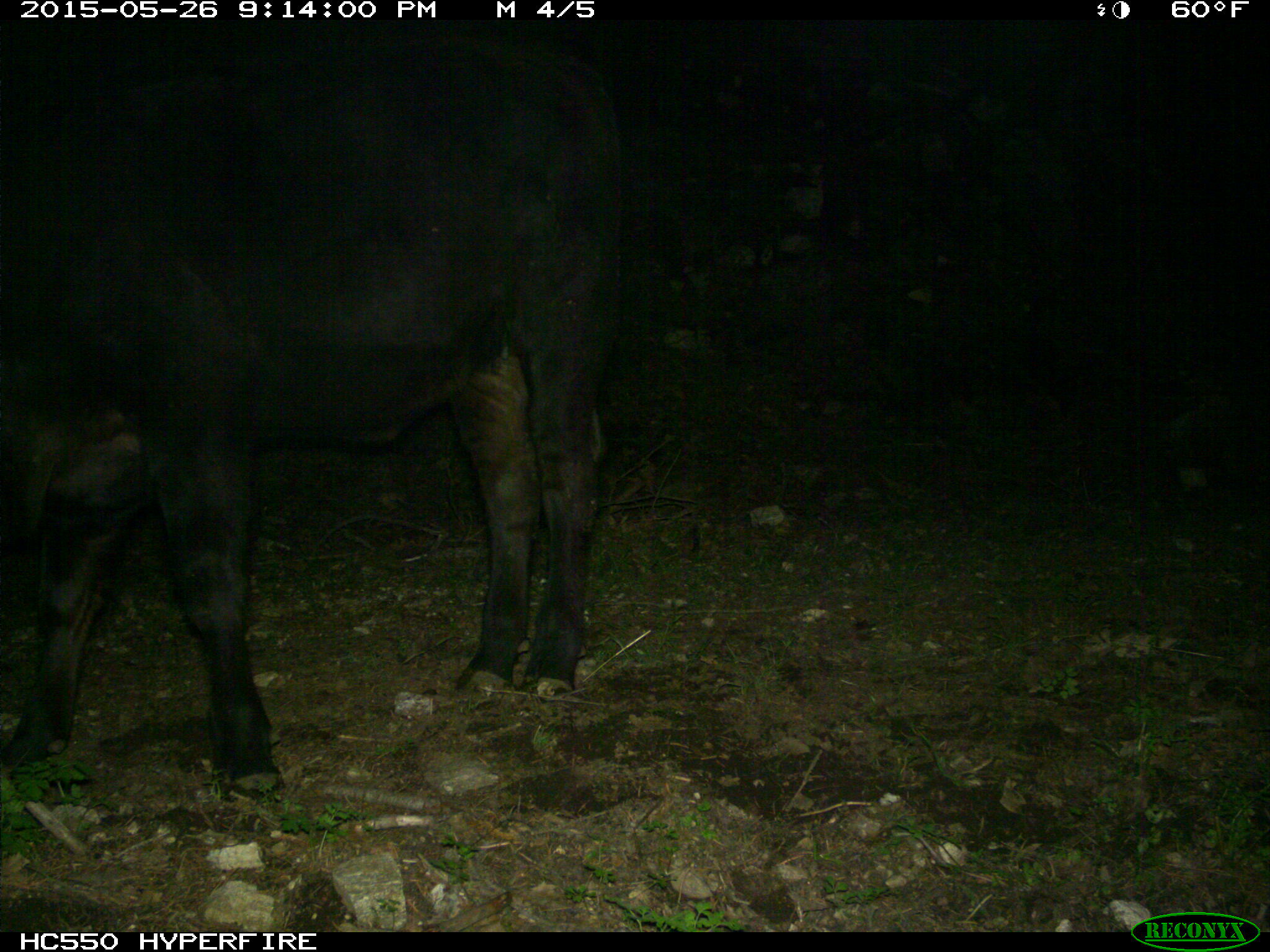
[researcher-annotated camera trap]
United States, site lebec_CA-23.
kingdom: Animalia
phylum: Chordata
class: Mammalia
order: Artiodactyla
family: Bovidae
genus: Bos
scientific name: Bos taurus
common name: domestic cow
Bos taurus (domestic cow).